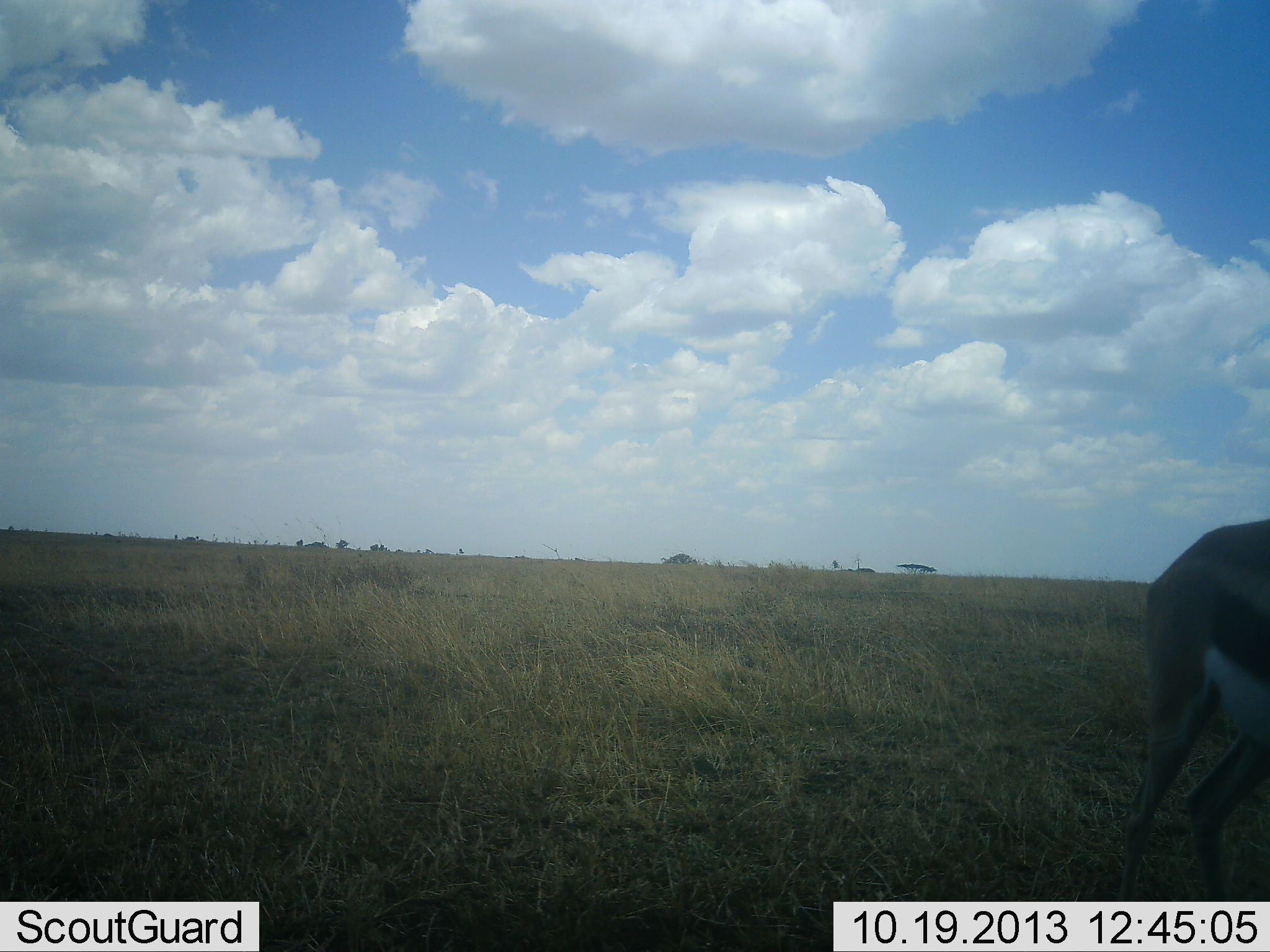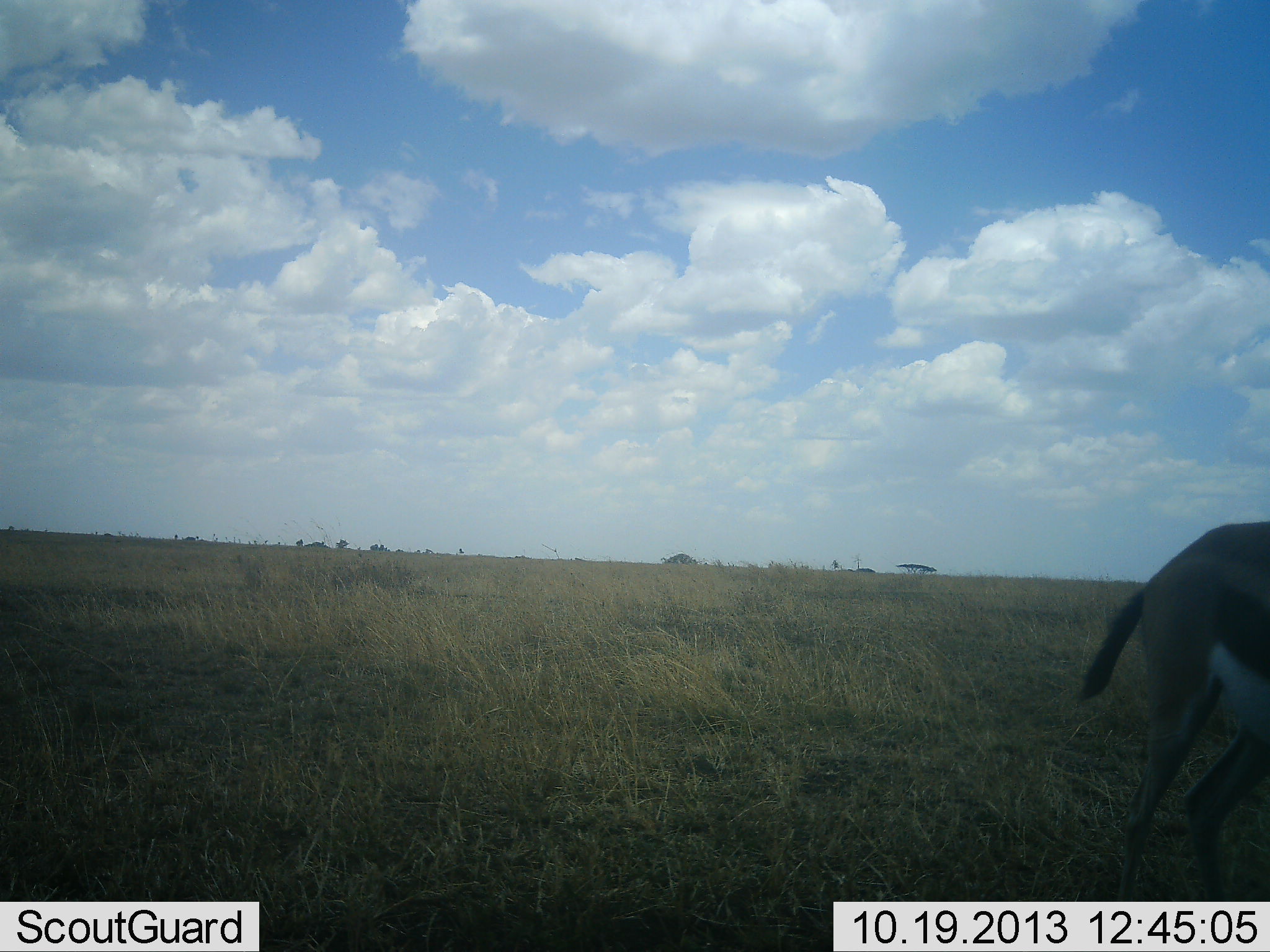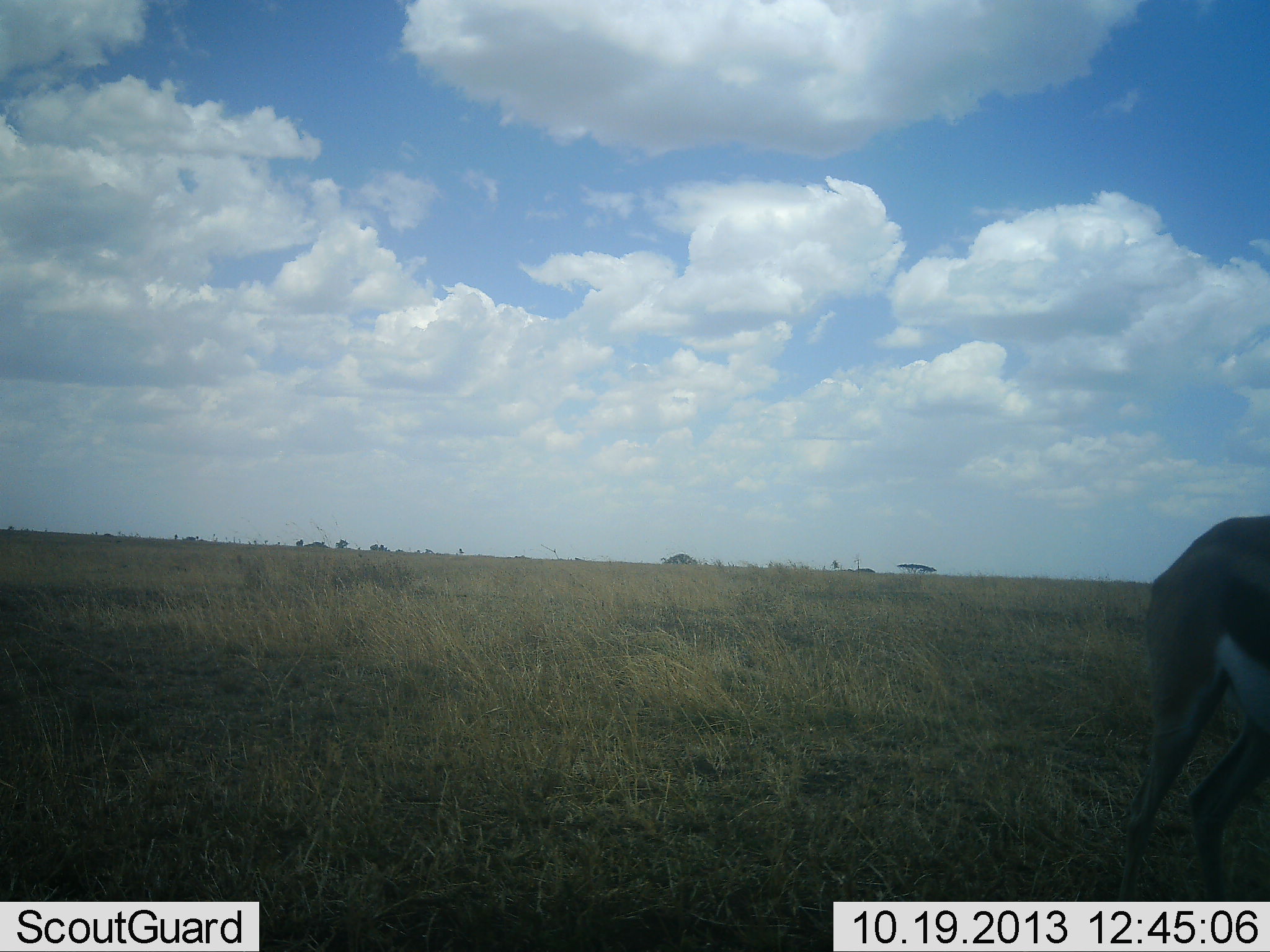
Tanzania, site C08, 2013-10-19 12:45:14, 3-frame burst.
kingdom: Animalia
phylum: Chordata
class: Mammalia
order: Artiodactyla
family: Bovidae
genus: Eudorcas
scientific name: Eudorcas thomsonii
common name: thomson's gazelle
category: gazellethomsons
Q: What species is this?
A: Gazellethomsons (thomson's gazelle) (Eudorcas thomsonii).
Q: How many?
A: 1.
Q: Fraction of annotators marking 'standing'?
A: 80%.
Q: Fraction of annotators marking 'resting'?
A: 0%.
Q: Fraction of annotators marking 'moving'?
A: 10%.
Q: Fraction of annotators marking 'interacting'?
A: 0%.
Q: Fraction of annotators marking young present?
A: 0%.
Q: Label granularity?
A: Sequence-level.